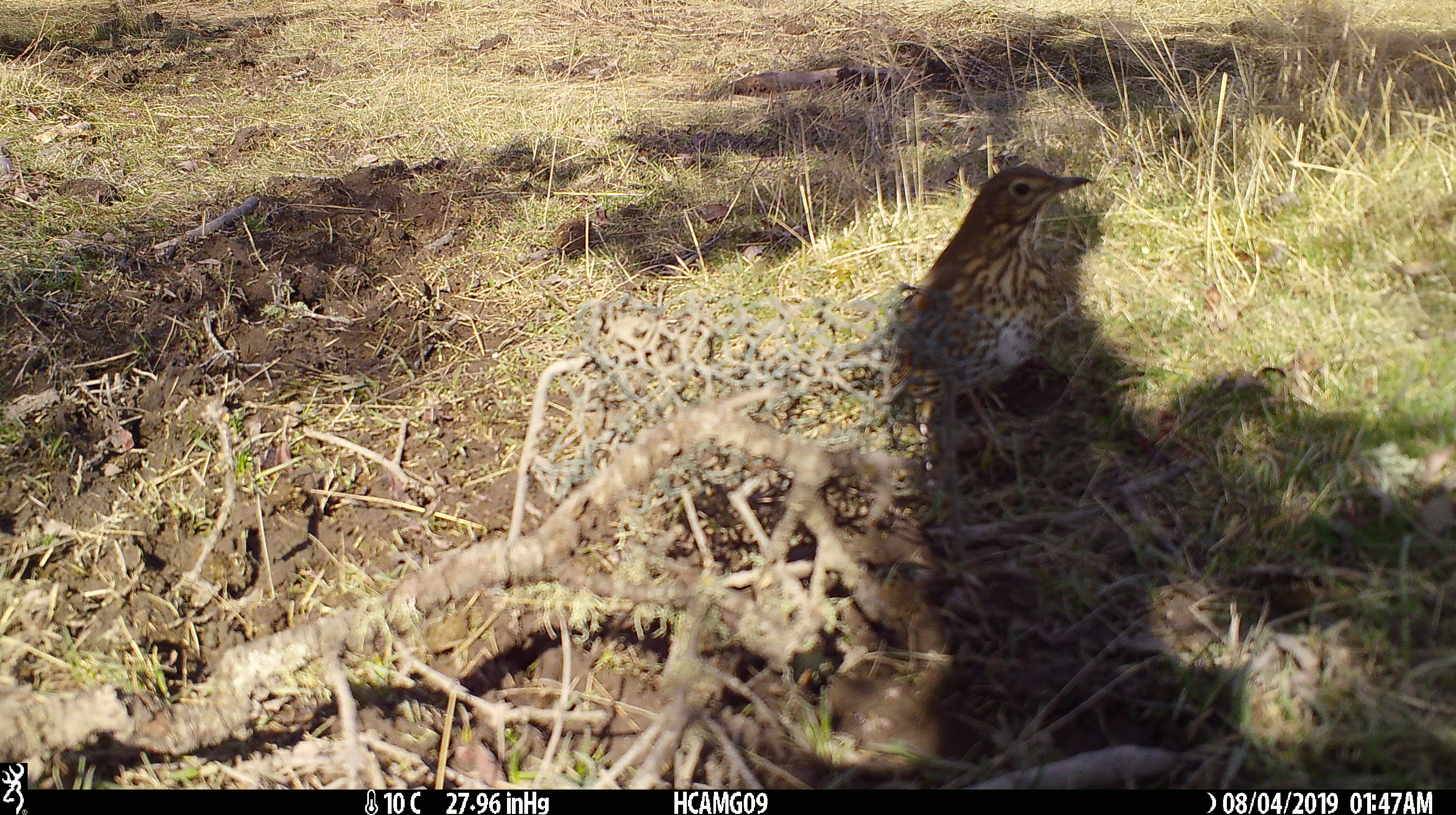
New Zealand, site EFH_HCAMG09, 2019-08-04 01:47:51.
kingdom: Animalia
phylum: Chordata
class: Aves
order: Passeriformes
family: Turdidae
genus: Turdus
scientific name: Turdus philomelos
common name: song thrush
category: thrush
Thrush (song thrush) (Turdus philomelos).